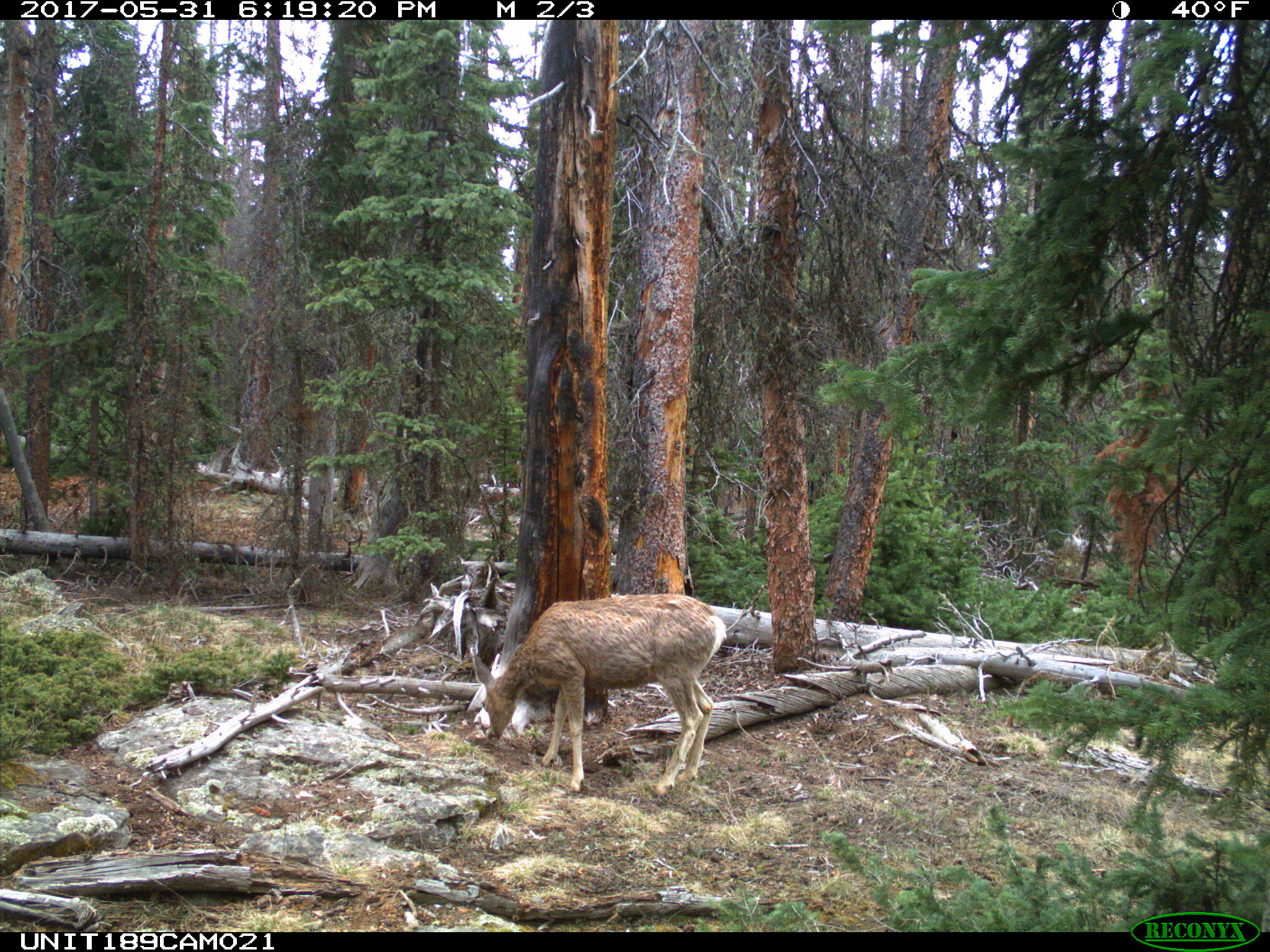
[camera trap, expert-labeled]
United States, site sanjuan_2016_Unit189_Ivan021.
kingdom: Animalia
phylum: Chordata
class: Mammalia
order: Artiodactyla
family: Cervidae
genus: Odocoileus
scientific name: Odocoileus hemionus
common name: mule deer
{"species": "Odocoileus hemionus (mule deer)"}